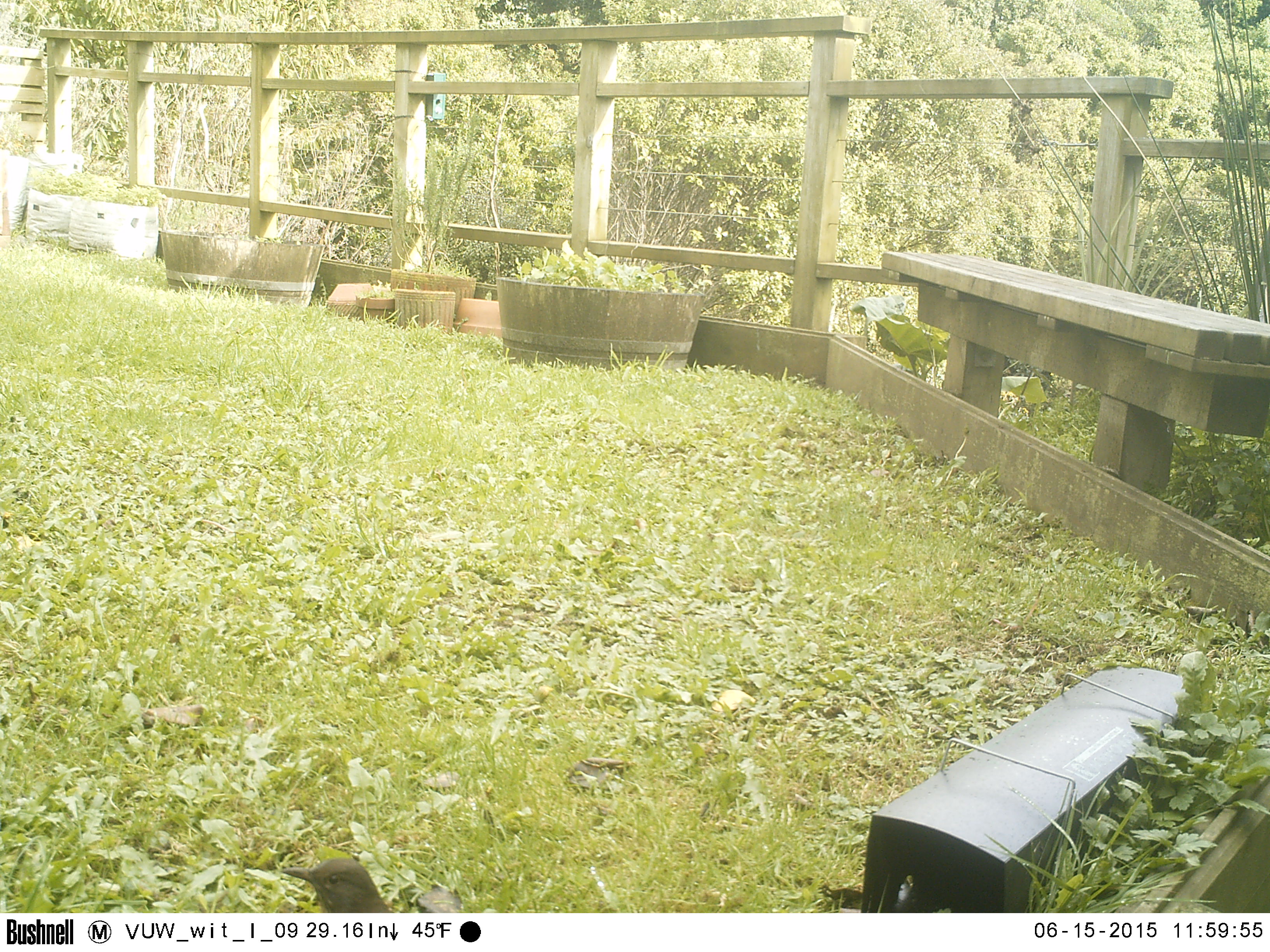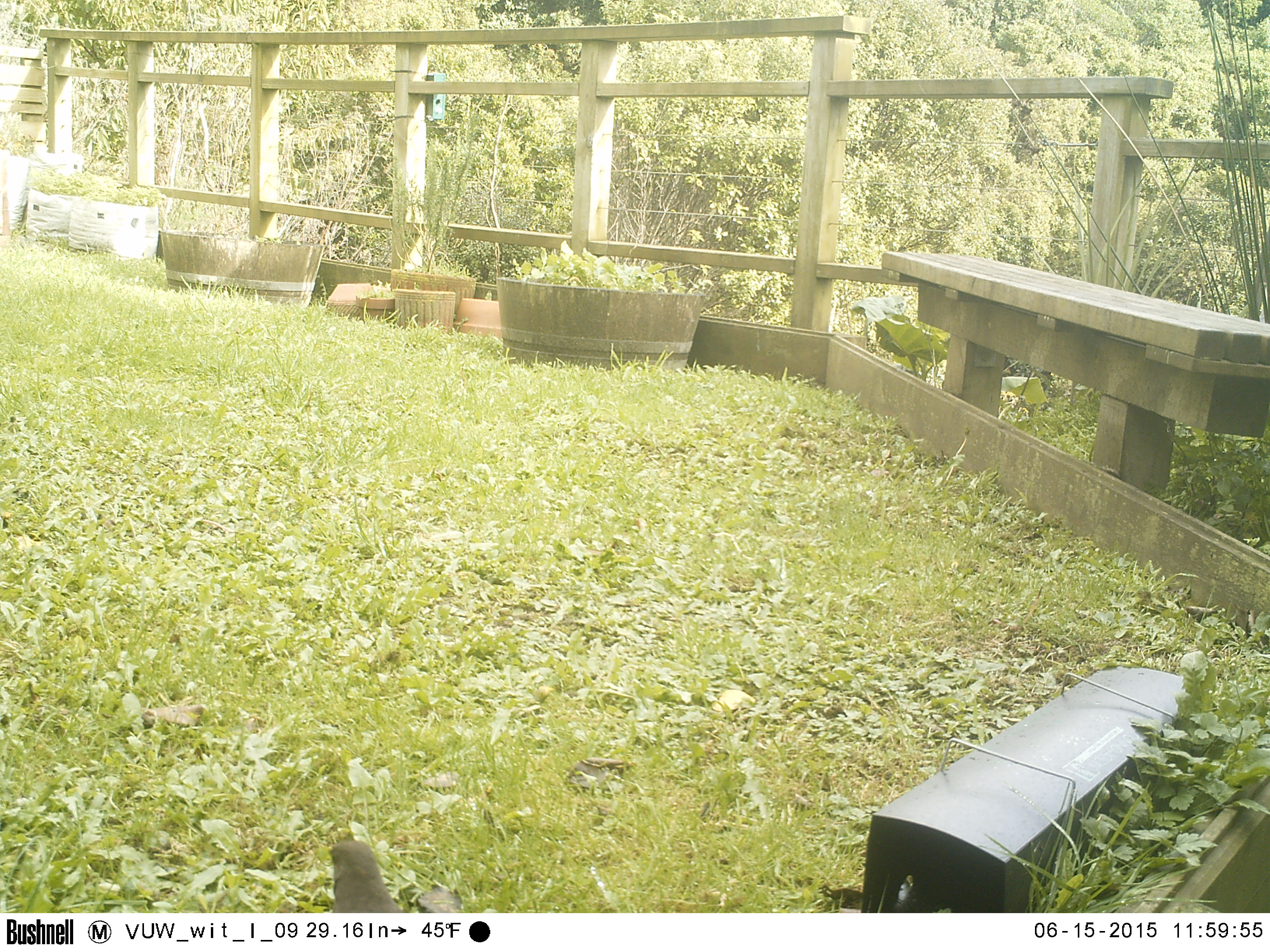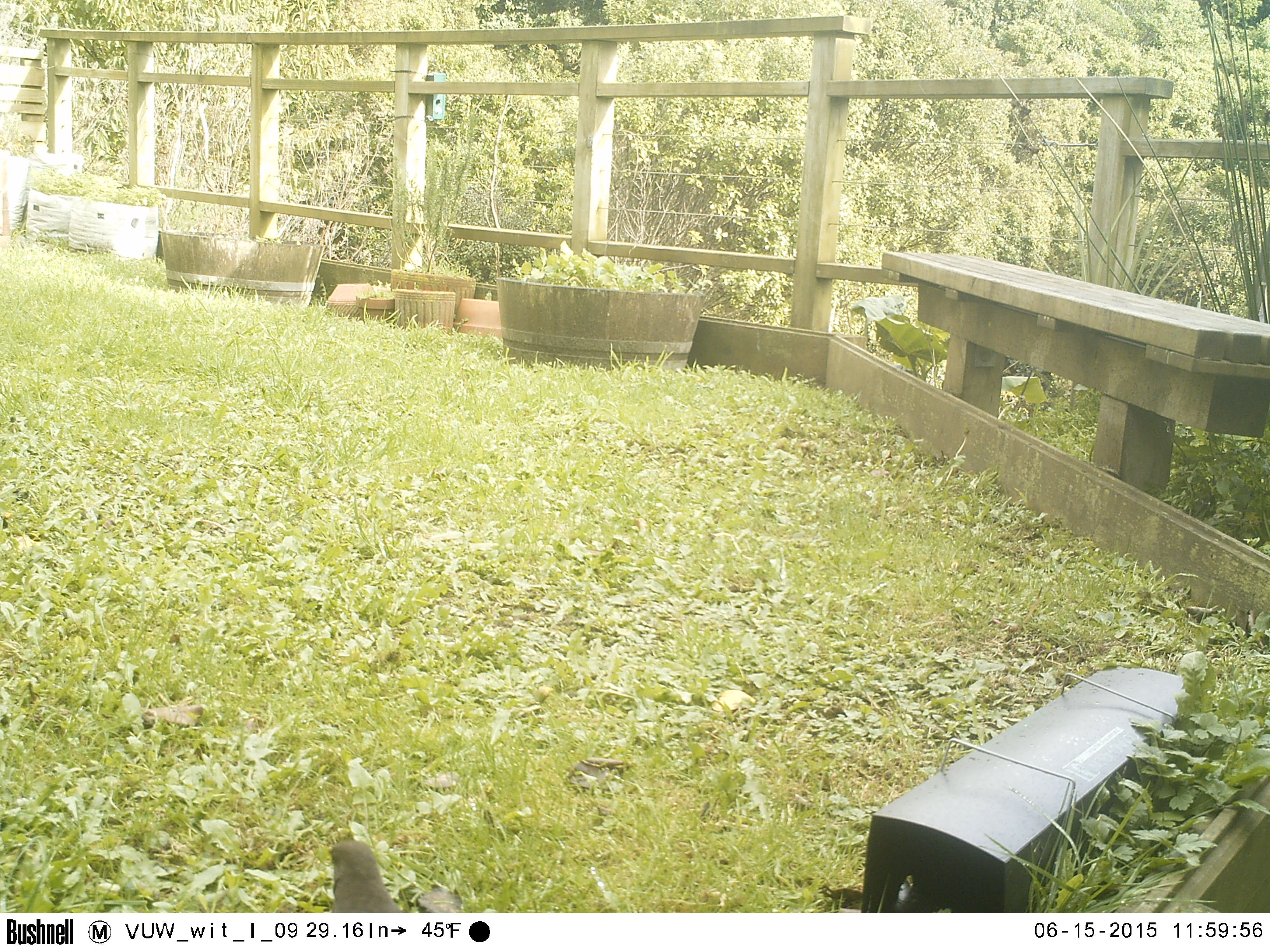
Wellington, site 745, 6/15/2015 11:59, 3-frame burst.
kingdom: Animalia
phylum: Chordata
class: Aves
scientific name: Aves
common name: bird